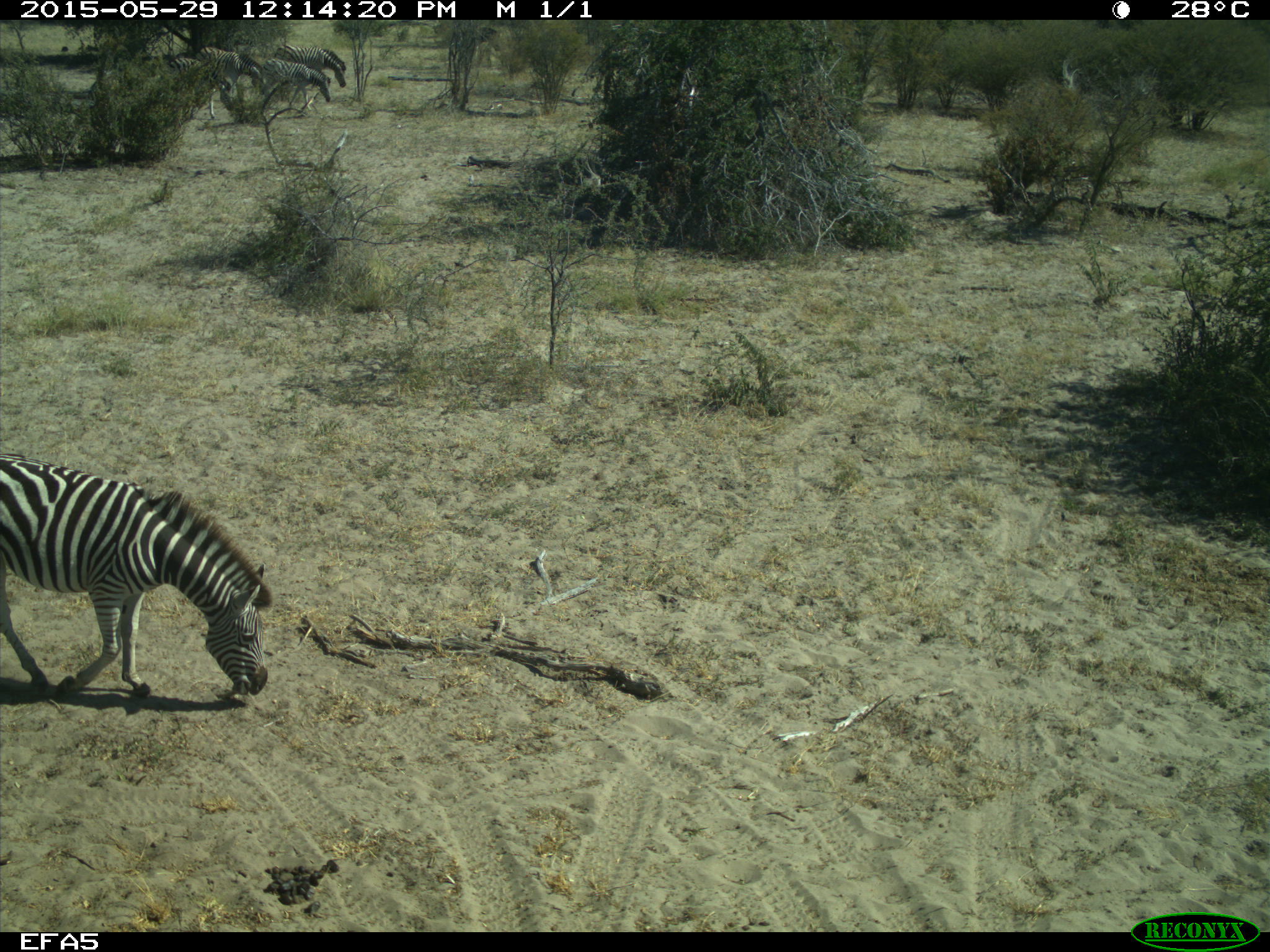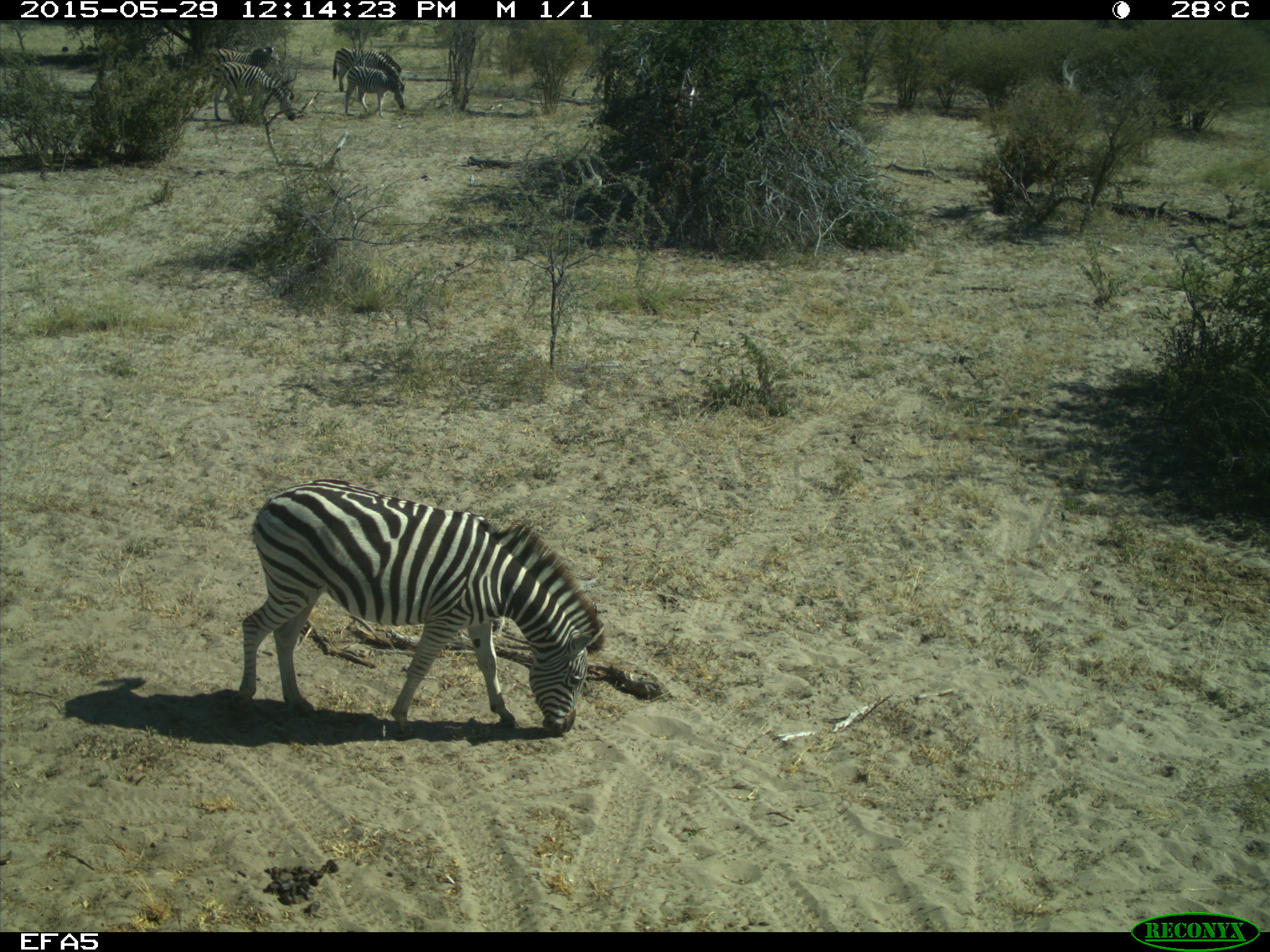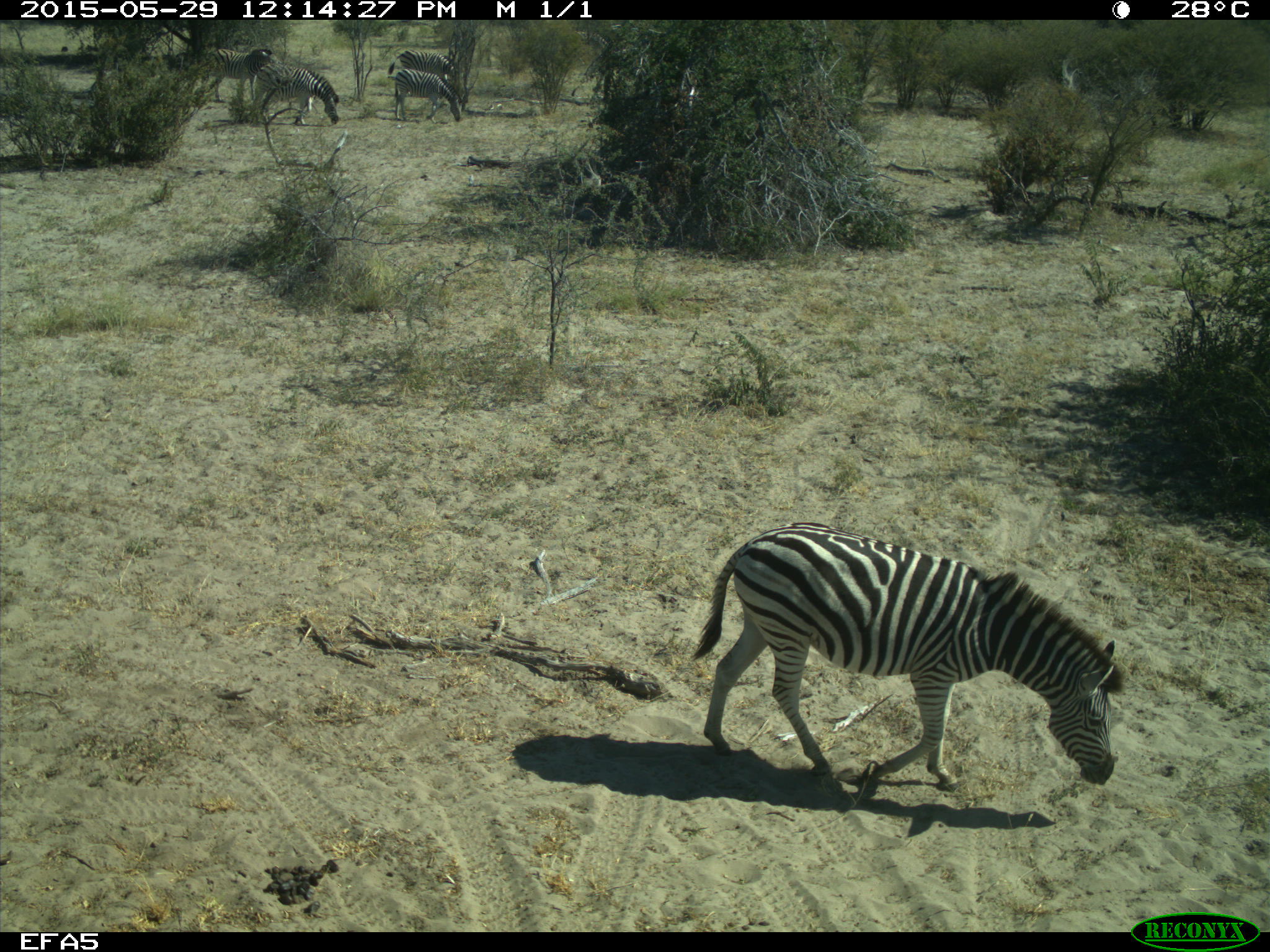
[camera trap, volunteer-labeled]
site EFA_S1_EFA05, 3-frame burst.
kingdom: Animalia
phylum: Chordata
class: Mammalia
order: Perissodactyla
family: Equidae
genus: Equus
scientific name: Equus quagga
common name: plains zebra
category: zebraplains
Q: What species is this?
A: Zebraplains (plains zebra) (Equus quagga).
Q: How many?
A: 3.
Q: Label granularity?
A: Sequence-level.